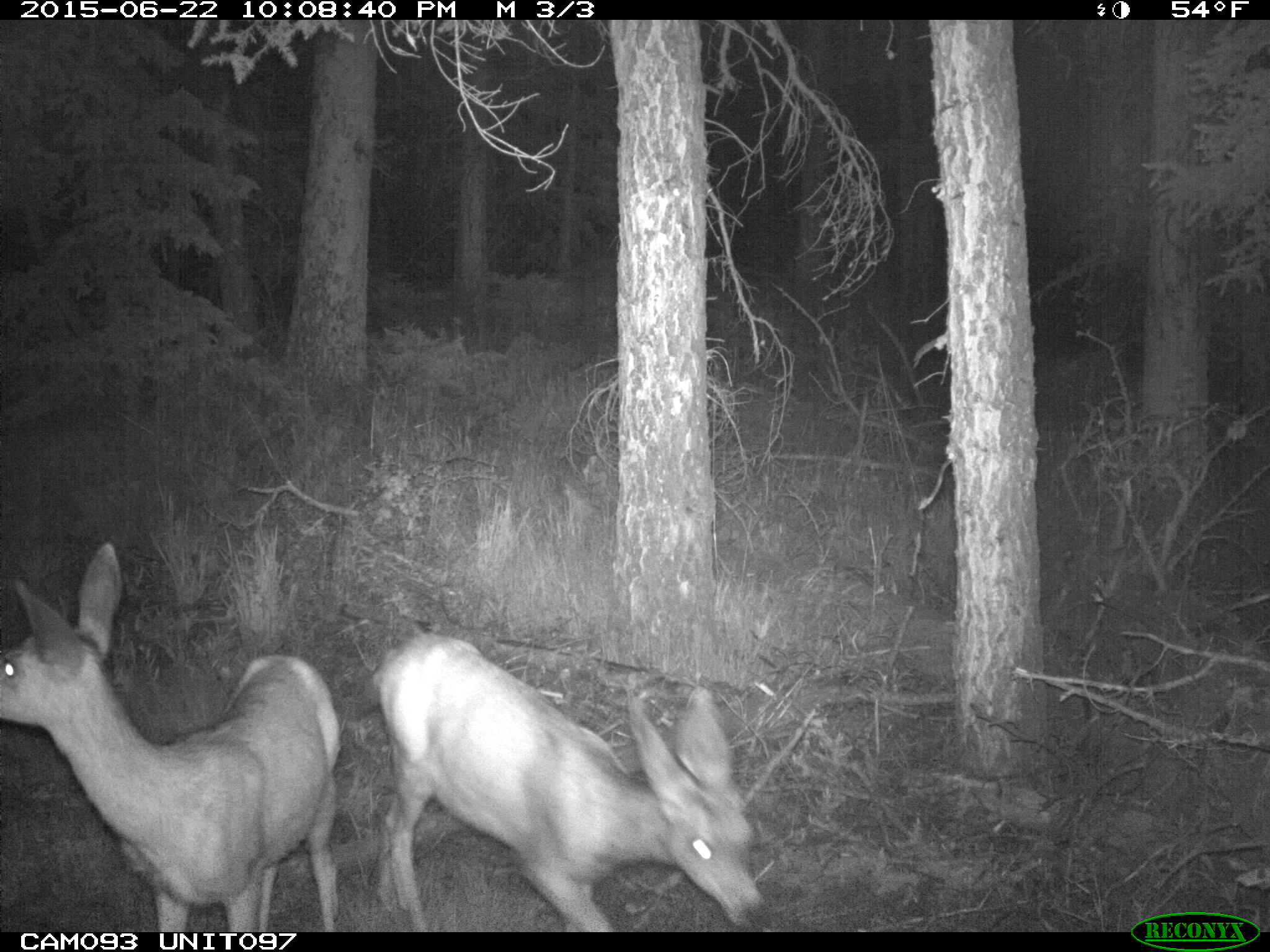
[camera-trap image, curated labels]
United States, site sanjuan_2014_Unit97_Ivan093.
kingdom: Animalia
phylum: Chordata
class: Mammalia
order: Artiodactyla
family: Cervidae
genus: Odocoileus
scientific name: Odocoileus hemionus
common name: mule deer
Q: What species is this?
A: Odocoileus hemionus (mule deer).